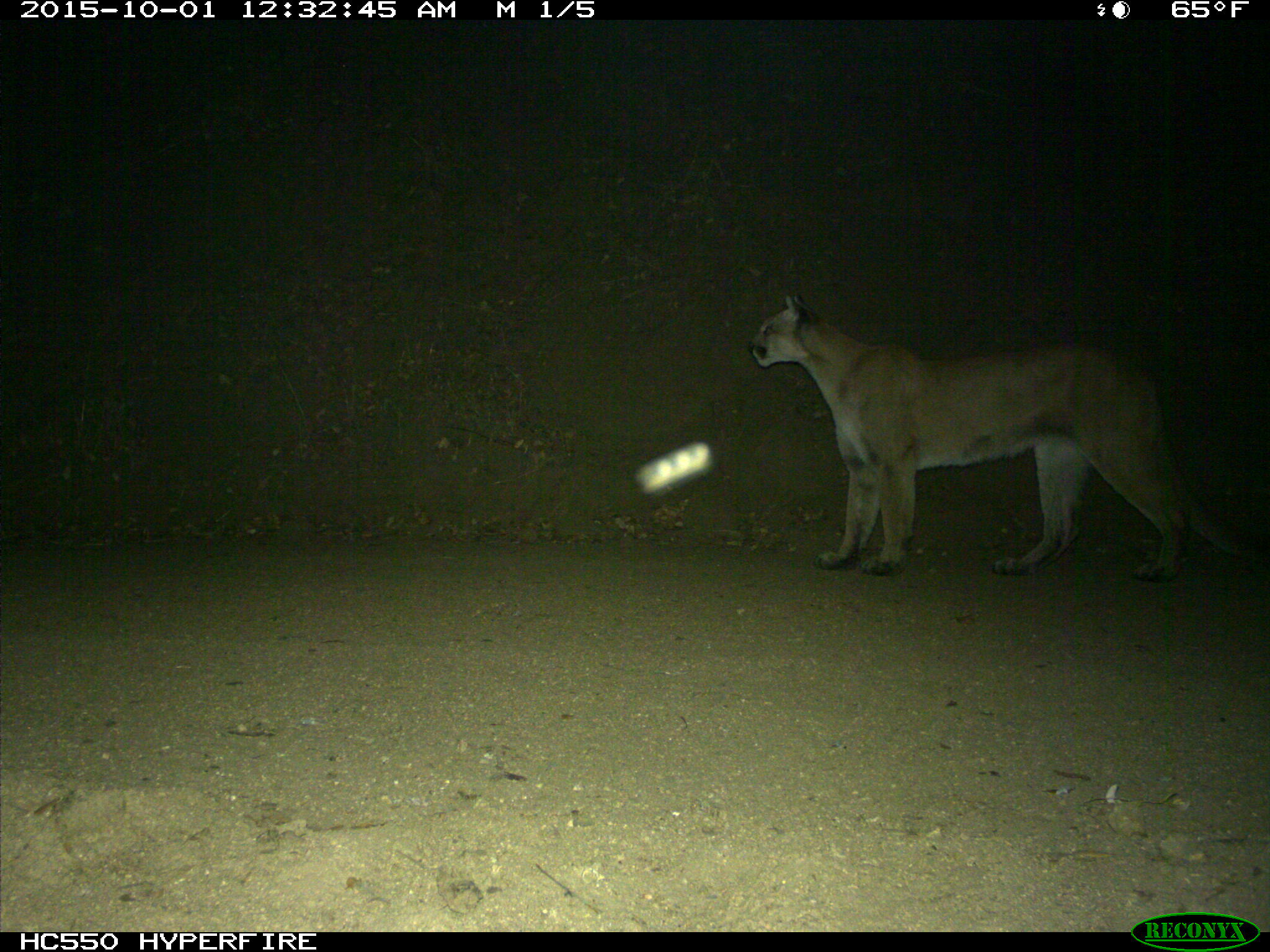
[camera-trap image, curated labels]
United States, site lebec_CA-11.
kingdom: Animalia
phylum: Chordata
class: Mammalia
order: Carnivora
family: Felidae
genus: Puma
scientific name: Puma concolor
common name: mountain lion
Puma concolor (mountain lion).